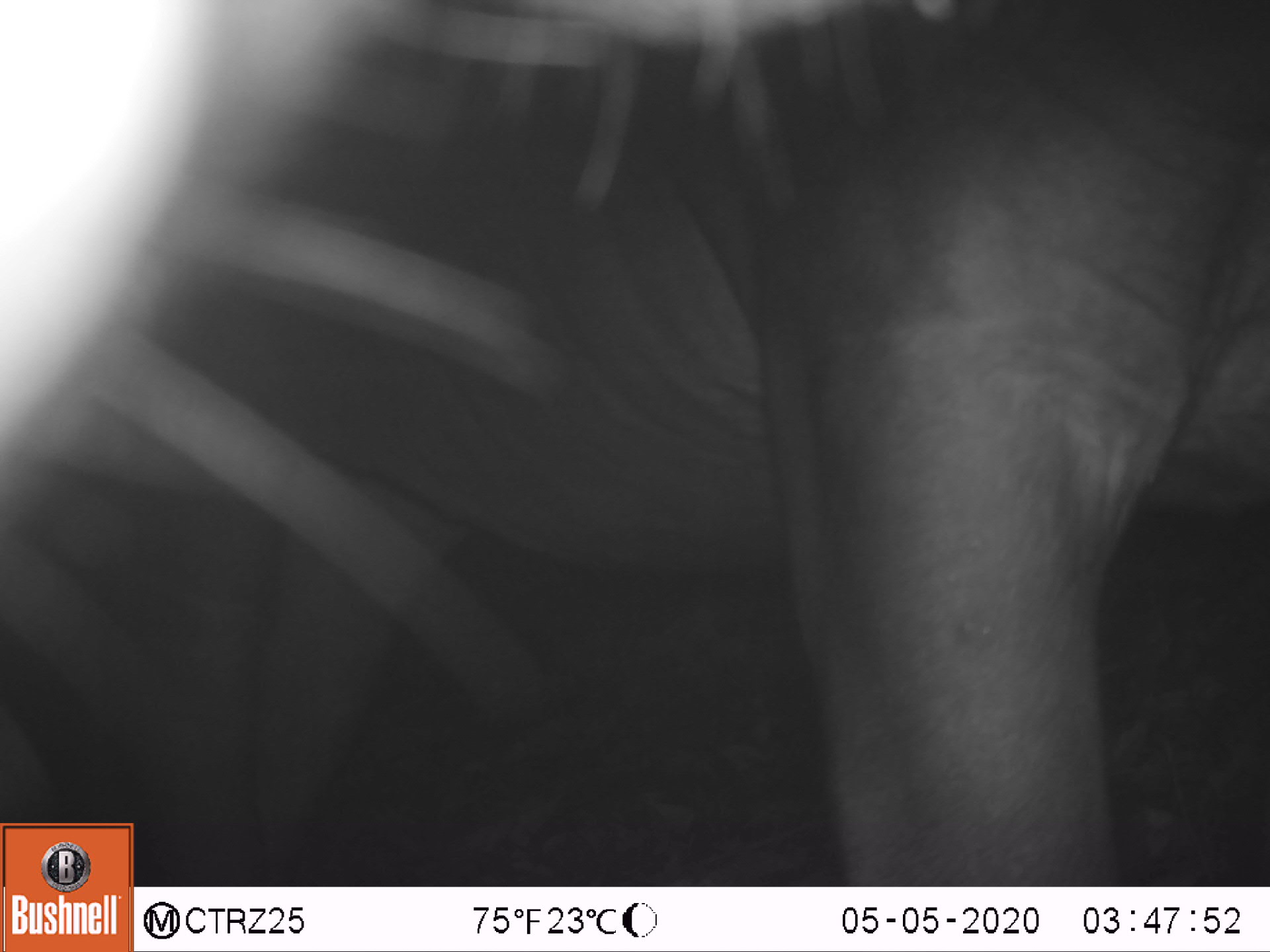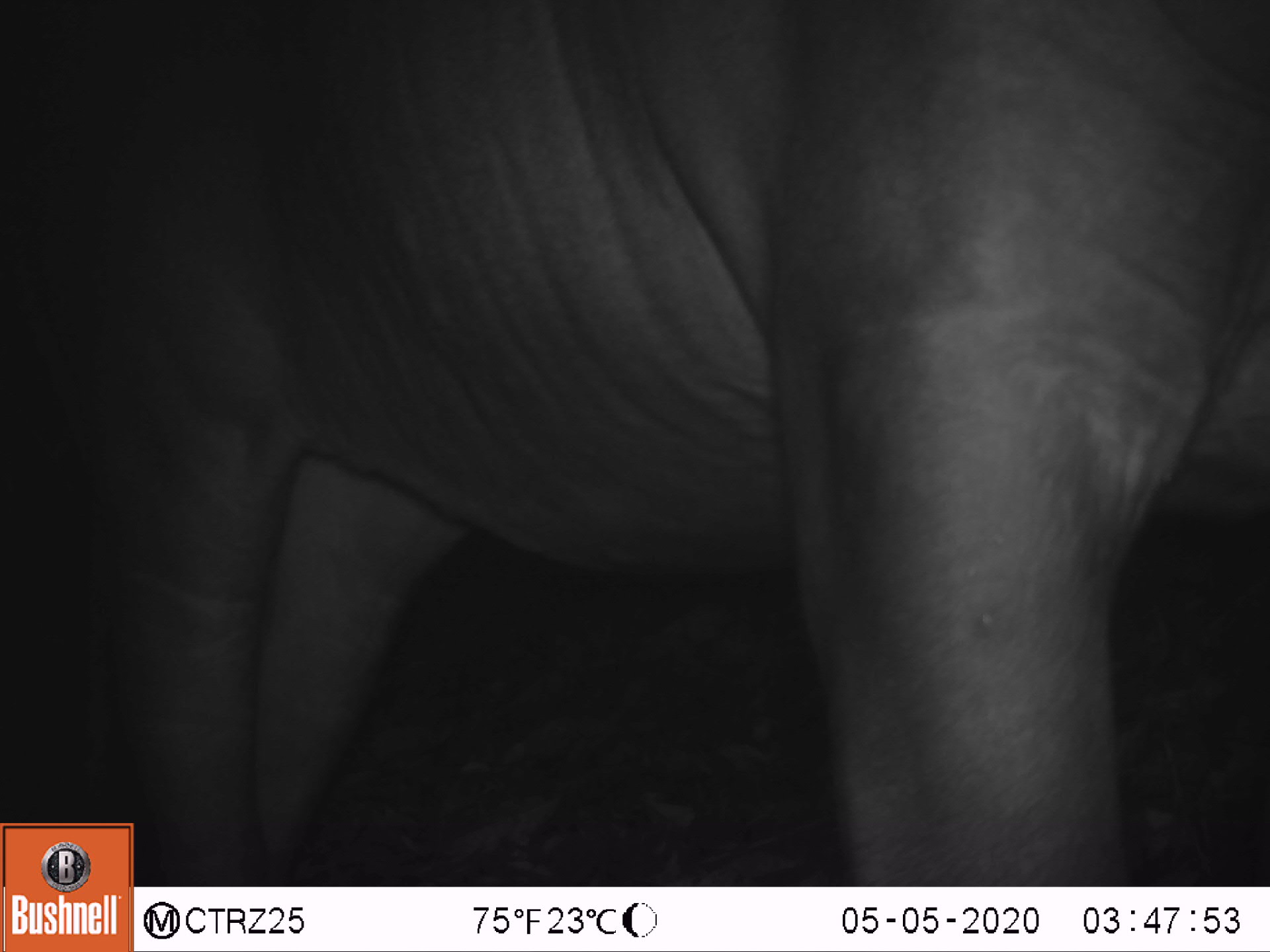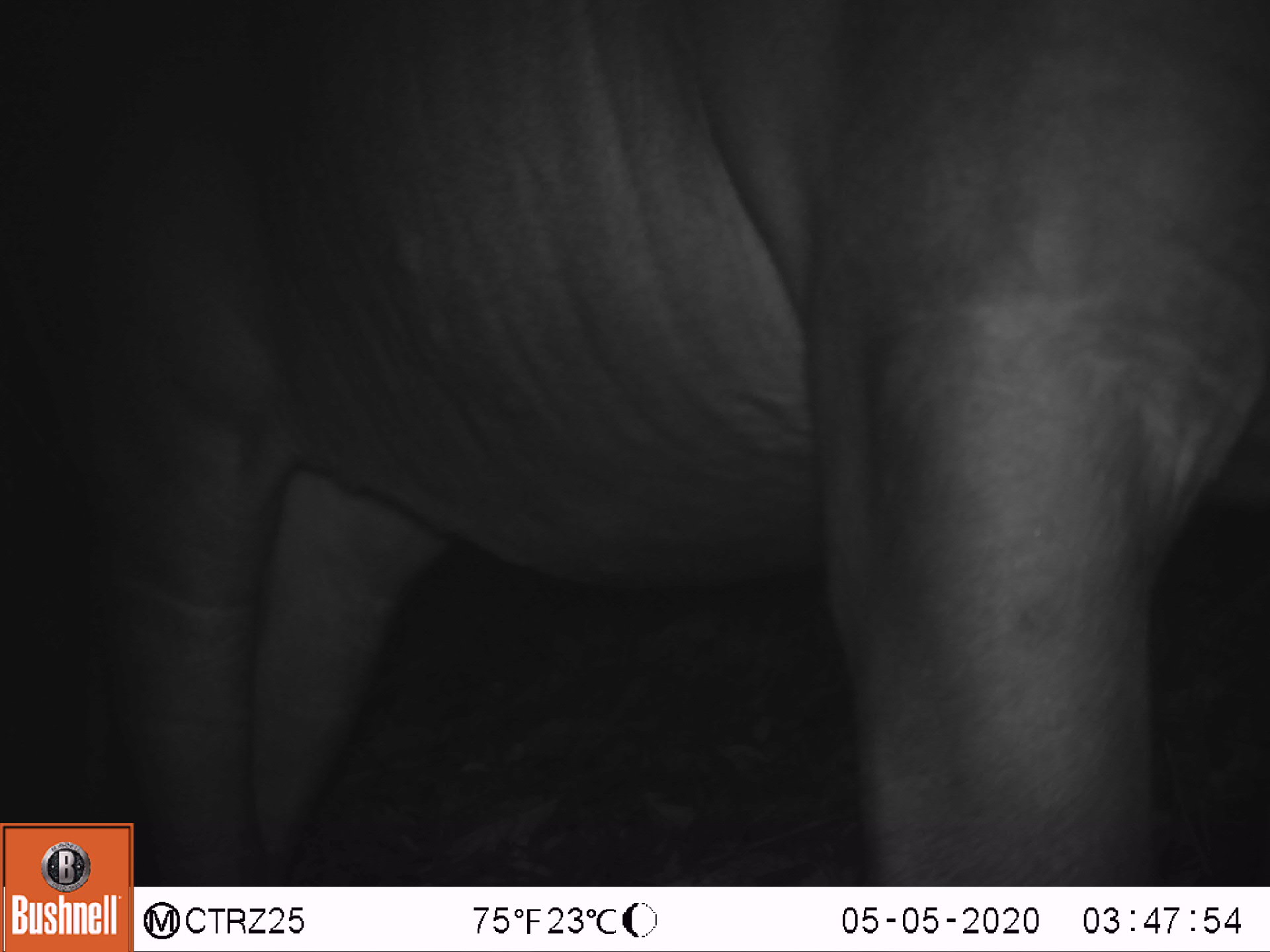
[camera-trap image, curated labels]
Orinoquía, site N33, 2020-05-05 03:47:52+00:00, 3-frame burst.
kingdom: Animalia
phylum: Chordata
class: Mammalia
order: Perissodactyla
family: Tapiridae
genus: Tapirus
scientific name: Tapirus terrestris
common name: lowland tapir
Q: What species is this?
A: Lowland tapir (Tapirus terrestris).